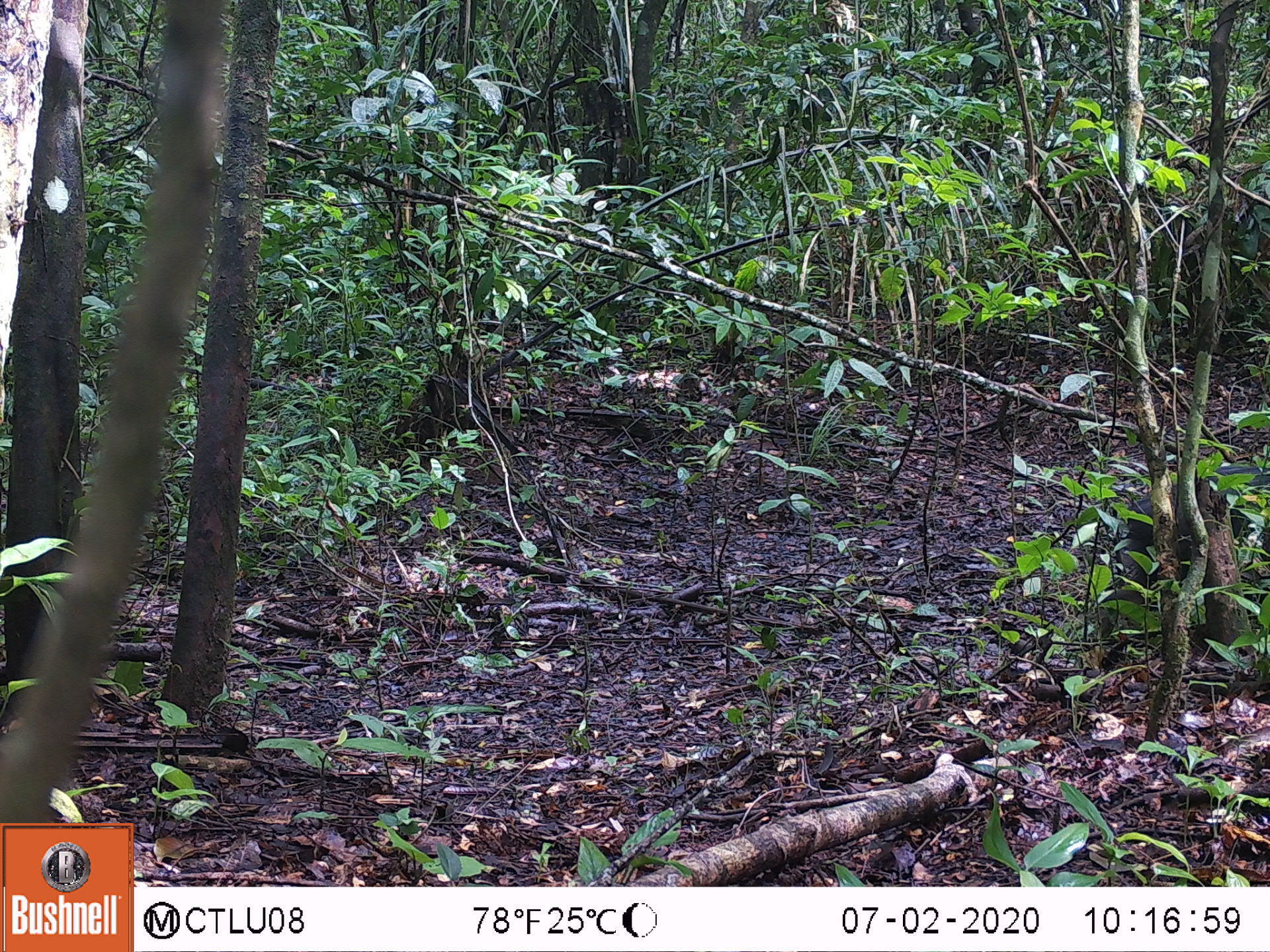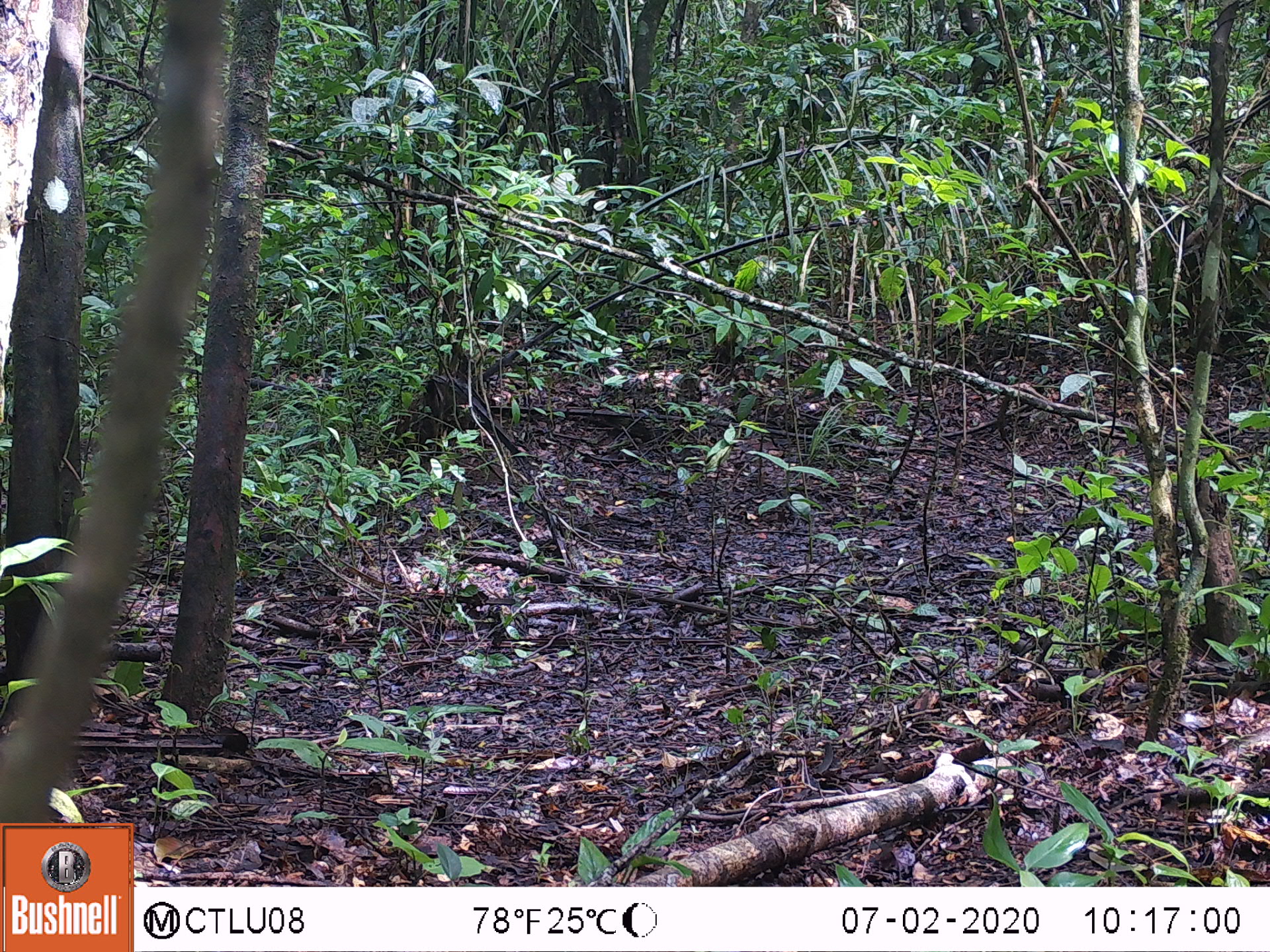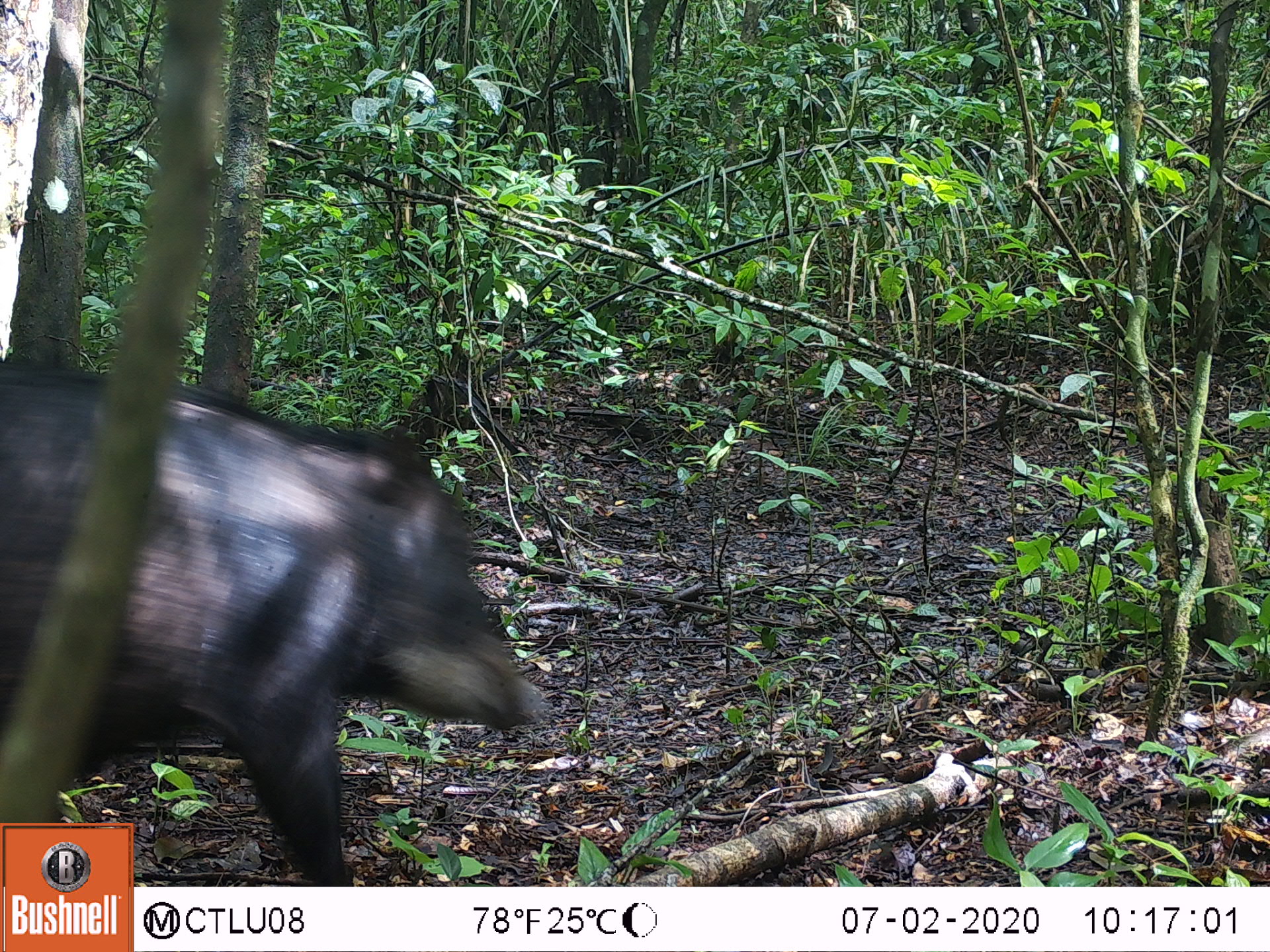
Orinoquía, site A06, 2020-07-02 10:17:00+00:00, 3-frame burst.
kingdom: Animalia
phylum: Chordata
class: Mammalia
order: Artiodactyla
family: Tayassuidae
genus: Tayassu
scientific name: Tayassu pecari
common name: white-lipped peccary